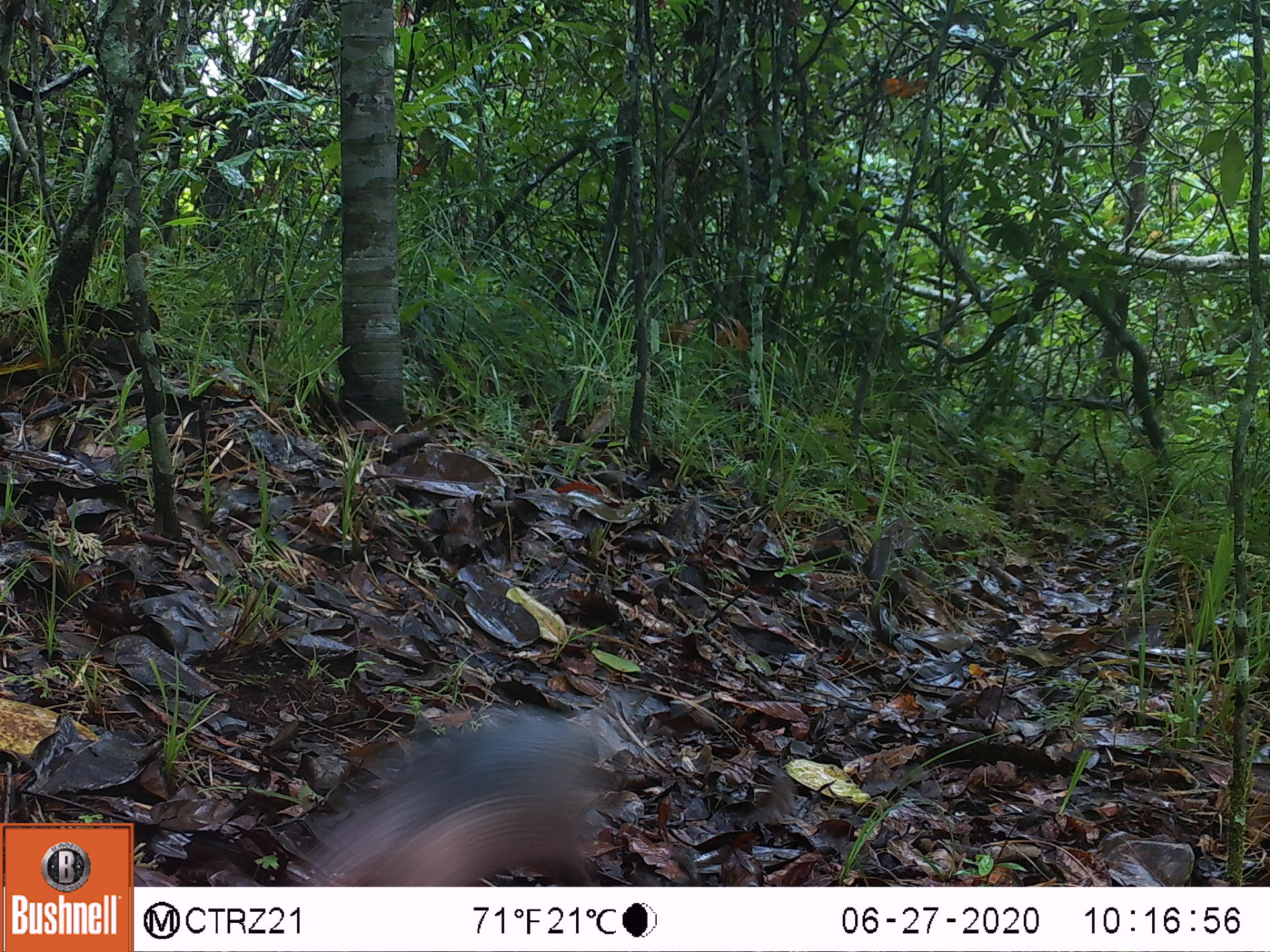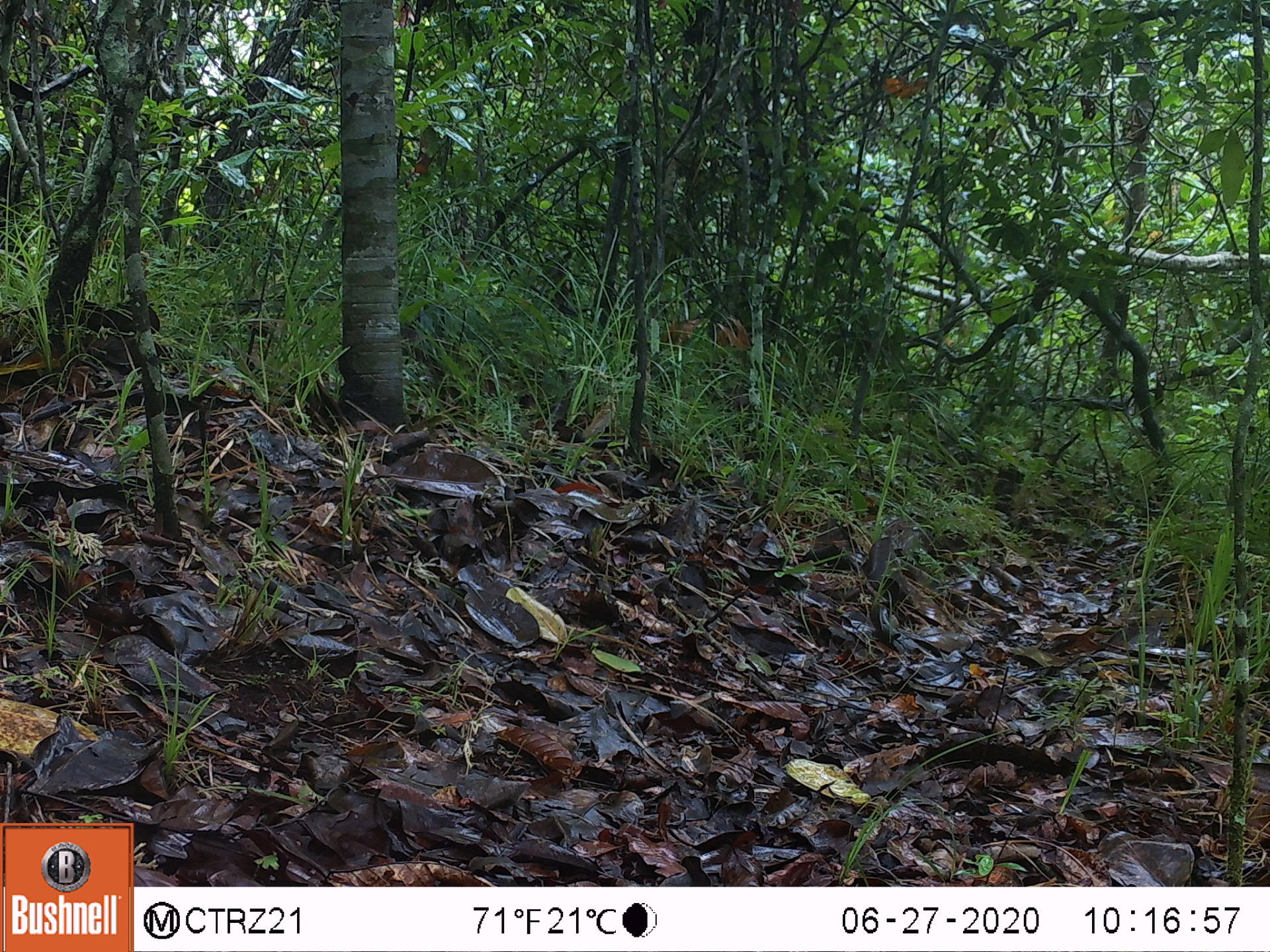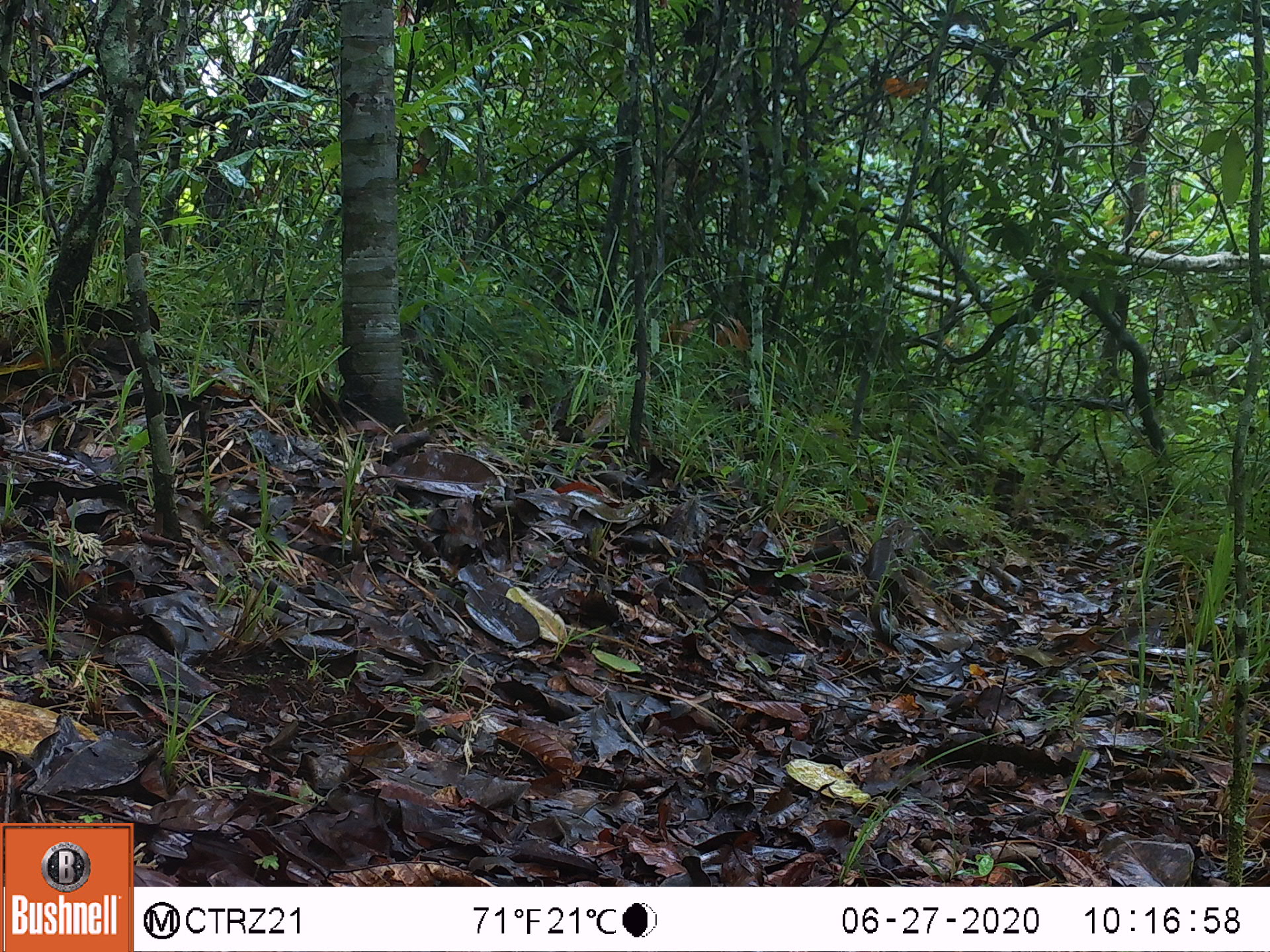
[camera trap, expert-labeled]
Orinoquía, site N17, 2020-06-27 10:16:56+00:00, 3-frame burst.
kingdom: Animalia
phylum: Chordata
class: Mammalia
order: Cingulata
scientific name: Cingulata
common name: armadillo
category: unknown armadillo